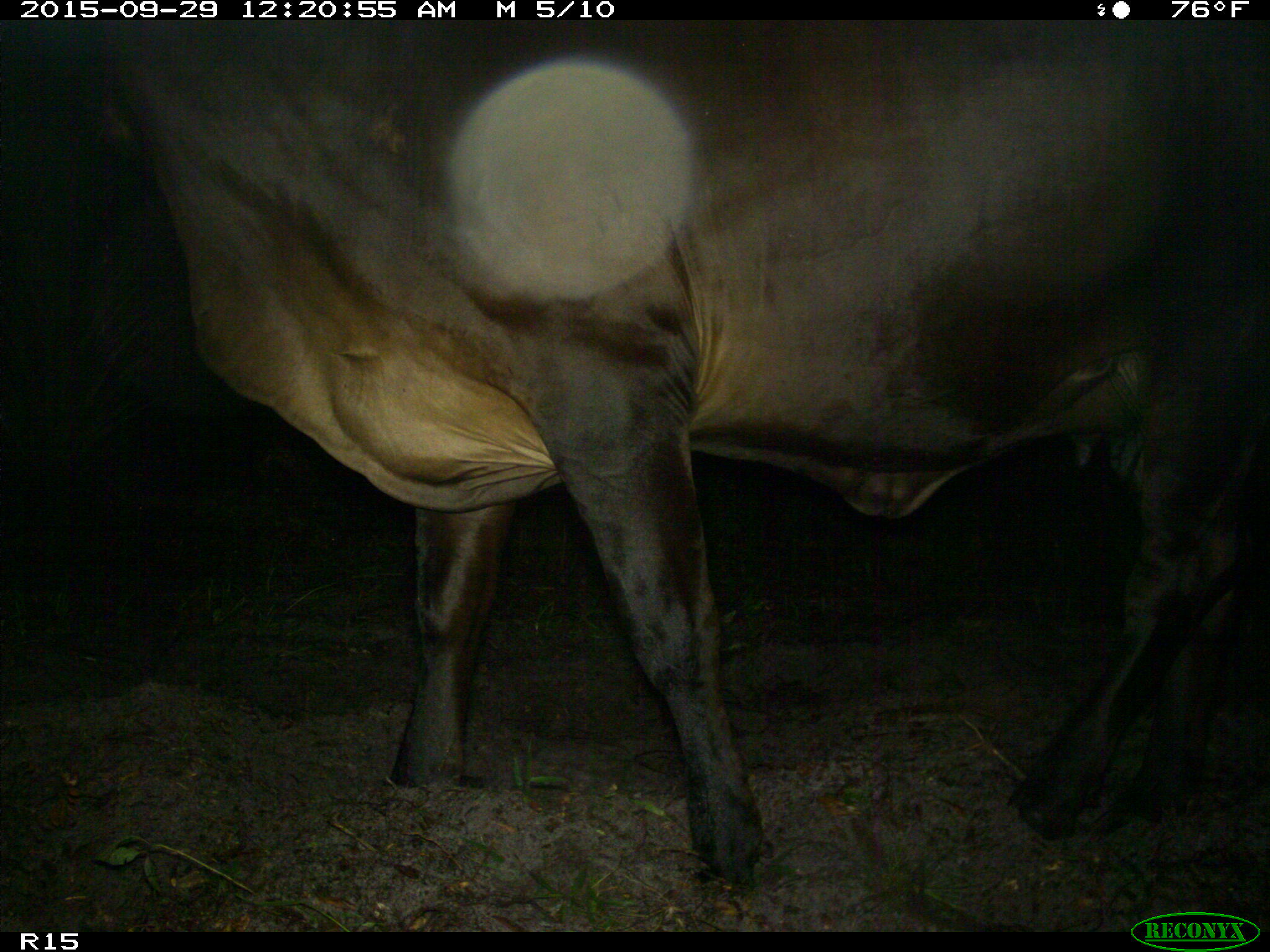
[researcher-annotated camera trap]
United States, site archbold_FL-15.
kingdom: Animalia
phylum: Chordata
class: Mammalia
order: Artiodactyla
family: Bovidae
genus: Bos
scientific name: Bos taurus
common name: domestic cow